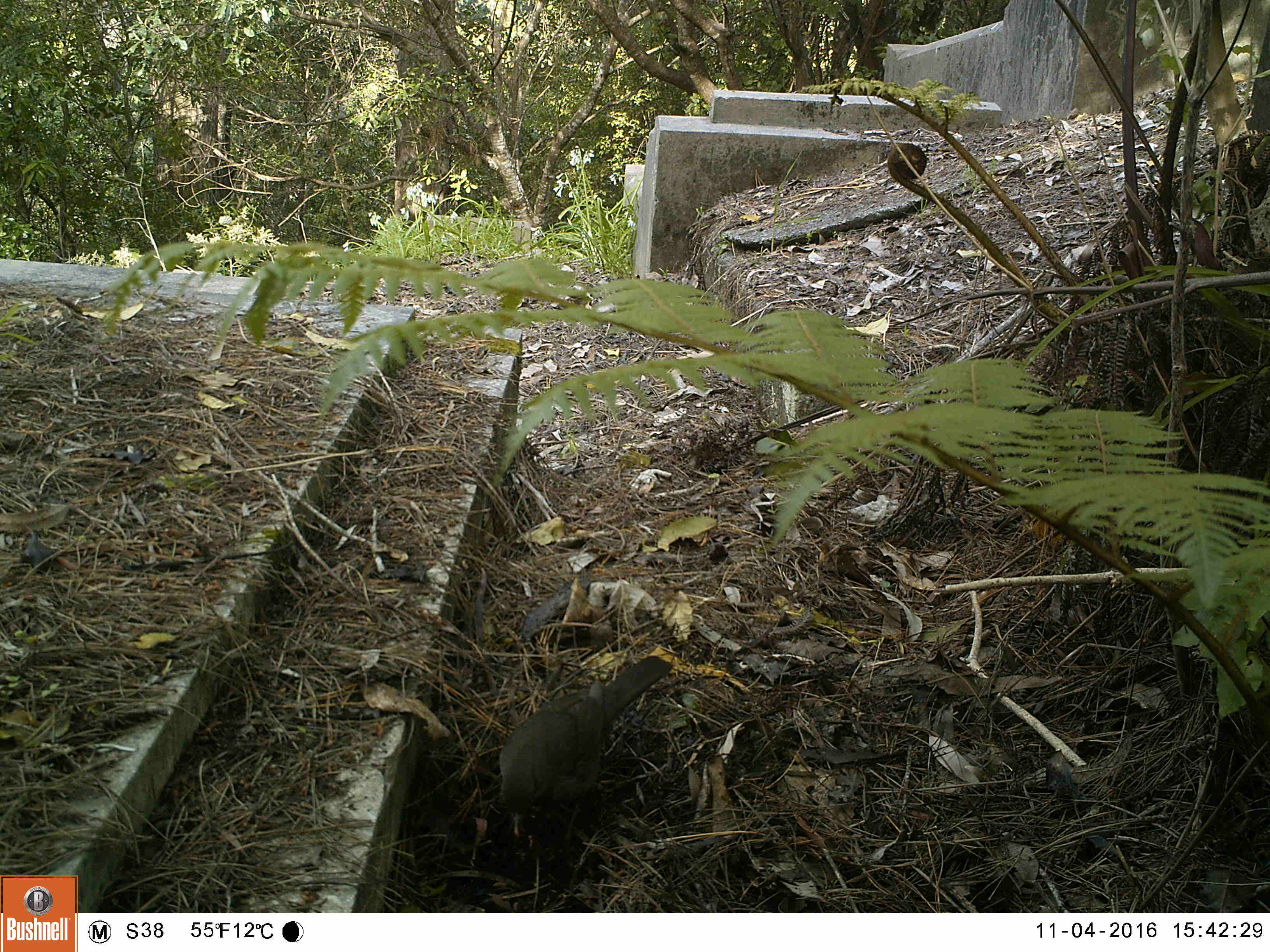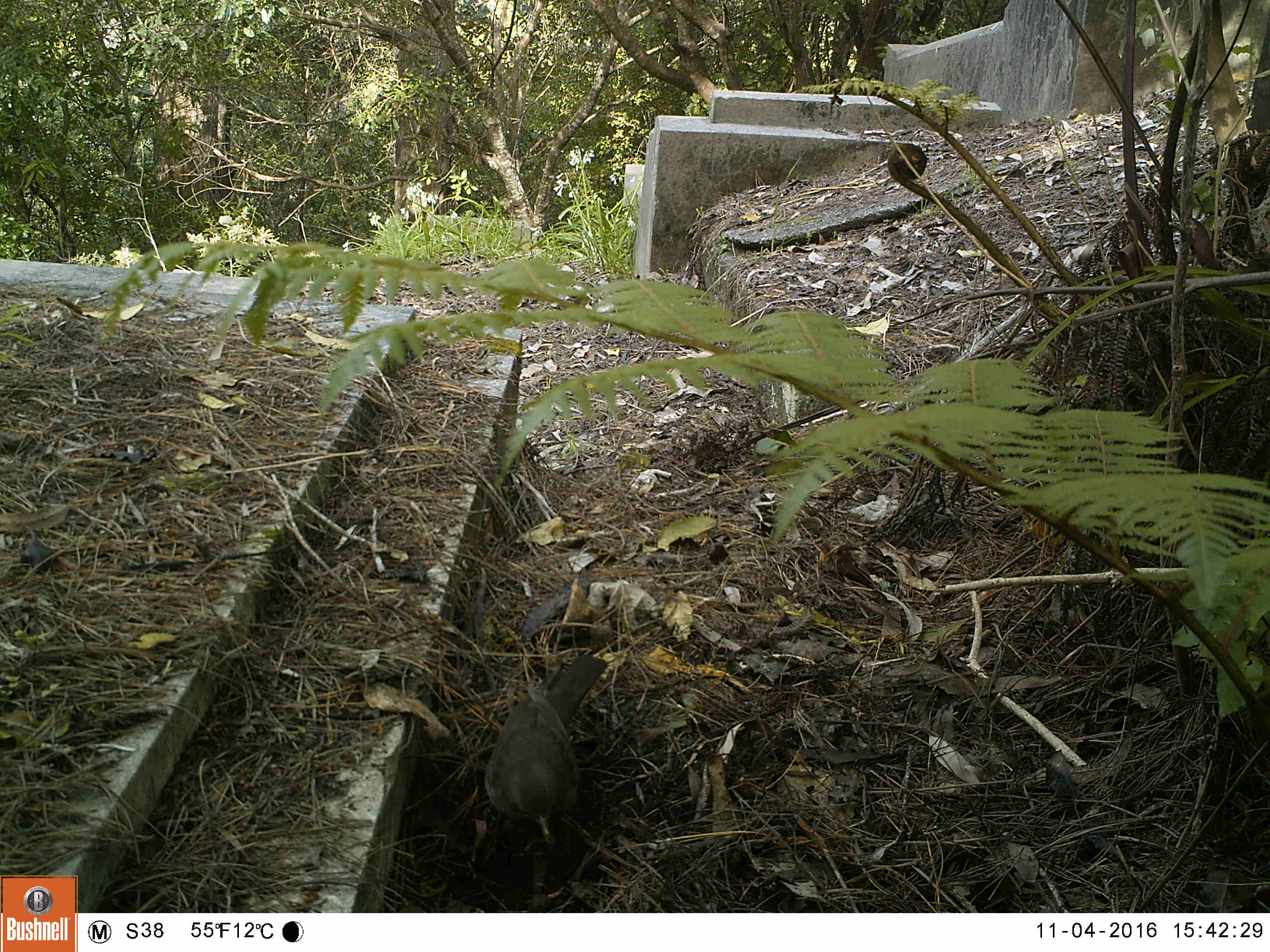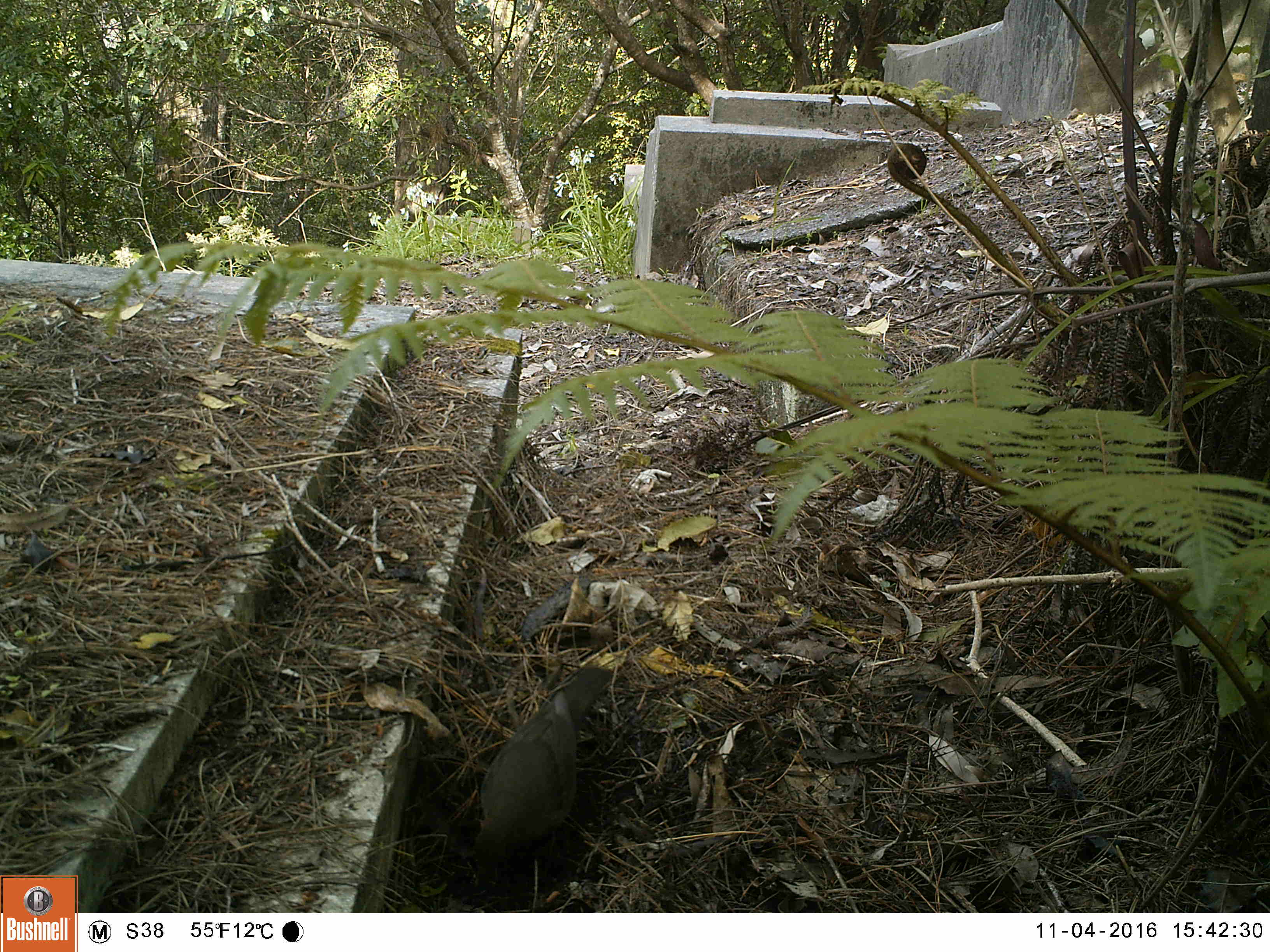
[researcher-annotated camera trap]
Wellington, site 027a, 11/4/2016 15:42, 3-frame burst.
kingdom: Animalia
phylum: Chordata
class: Aves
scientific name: Aves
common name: bird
Bird (Aves).